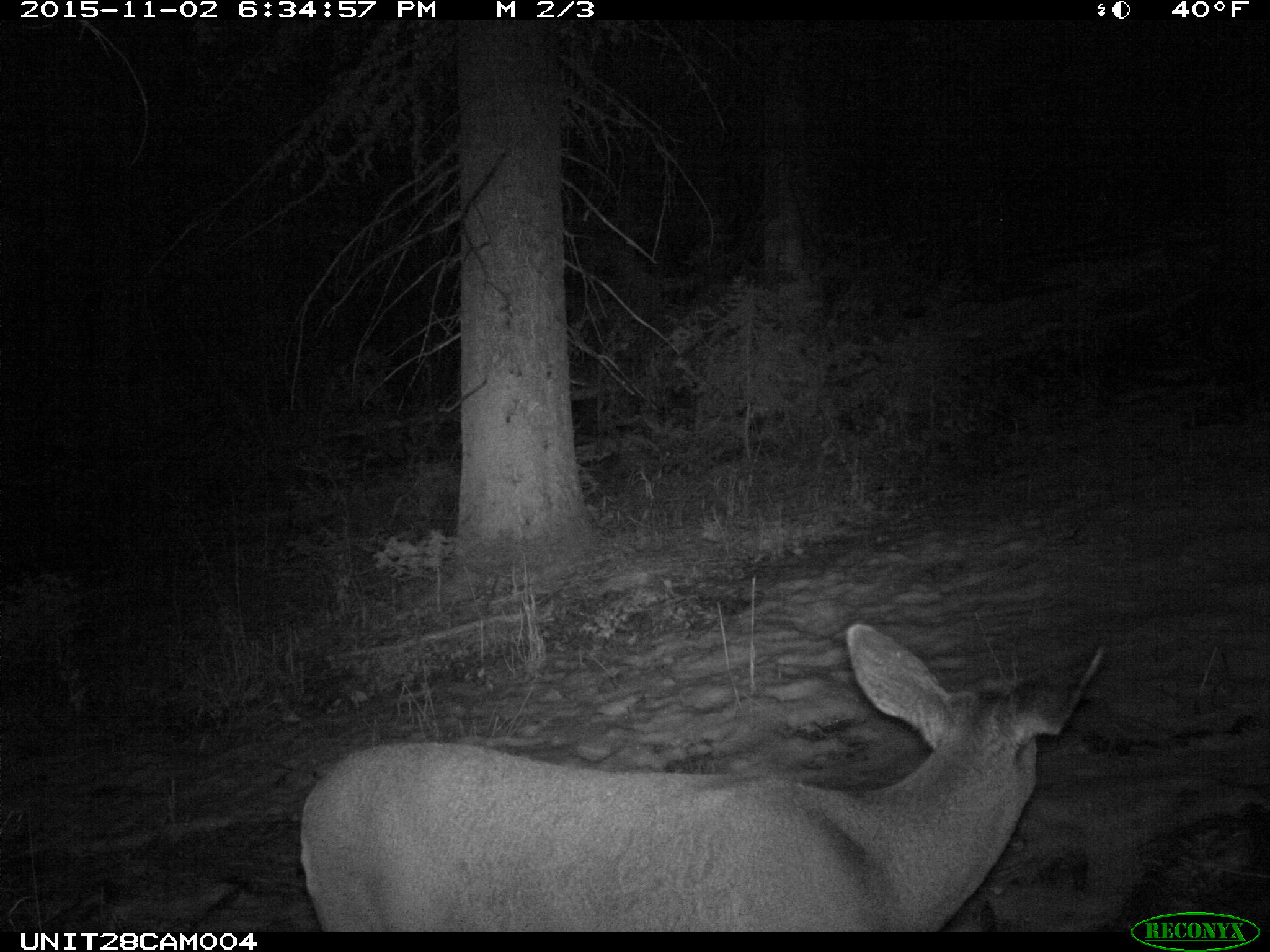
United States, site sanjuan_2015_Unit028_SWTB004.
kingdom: Animalia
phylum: Chordata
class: Mammalia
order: Artiodactyla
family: Cervidae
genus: Odocoileus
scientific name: Odocoileus hemionus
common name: mule deer